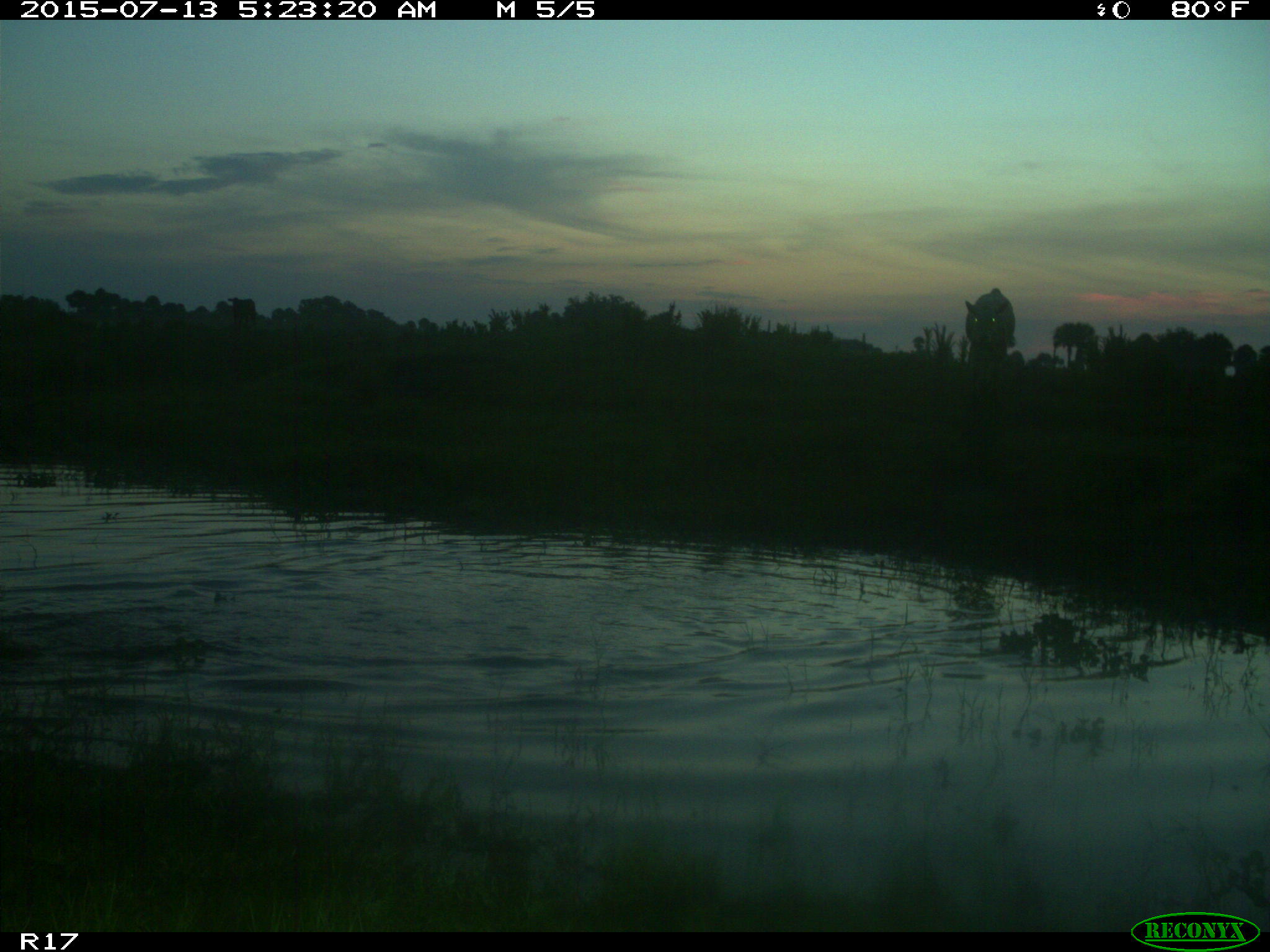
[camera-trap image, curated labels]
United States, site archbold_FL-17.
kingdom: Animalia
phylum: Chordata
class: Mammalia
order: Artiodactyla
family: Bovidae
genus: Bos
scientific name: Bos taurus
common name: domestic cow